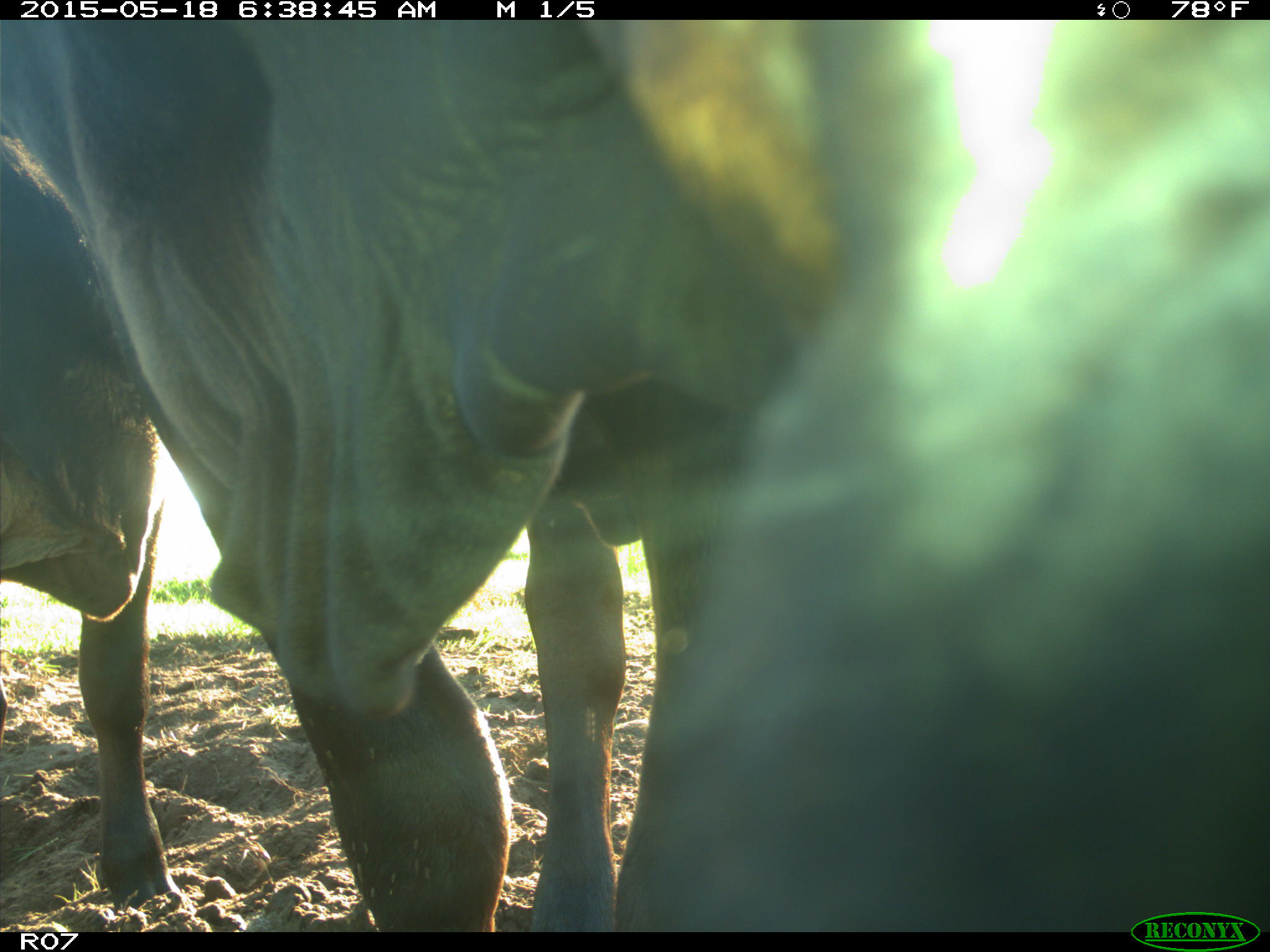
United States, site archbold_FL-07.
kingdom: Animalia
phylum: Chordata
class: Mammalia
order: Artiodactyla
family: Bovidae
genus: Bos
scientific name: Bos taurus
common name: domestic cow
Bos taurus (domestic cow).